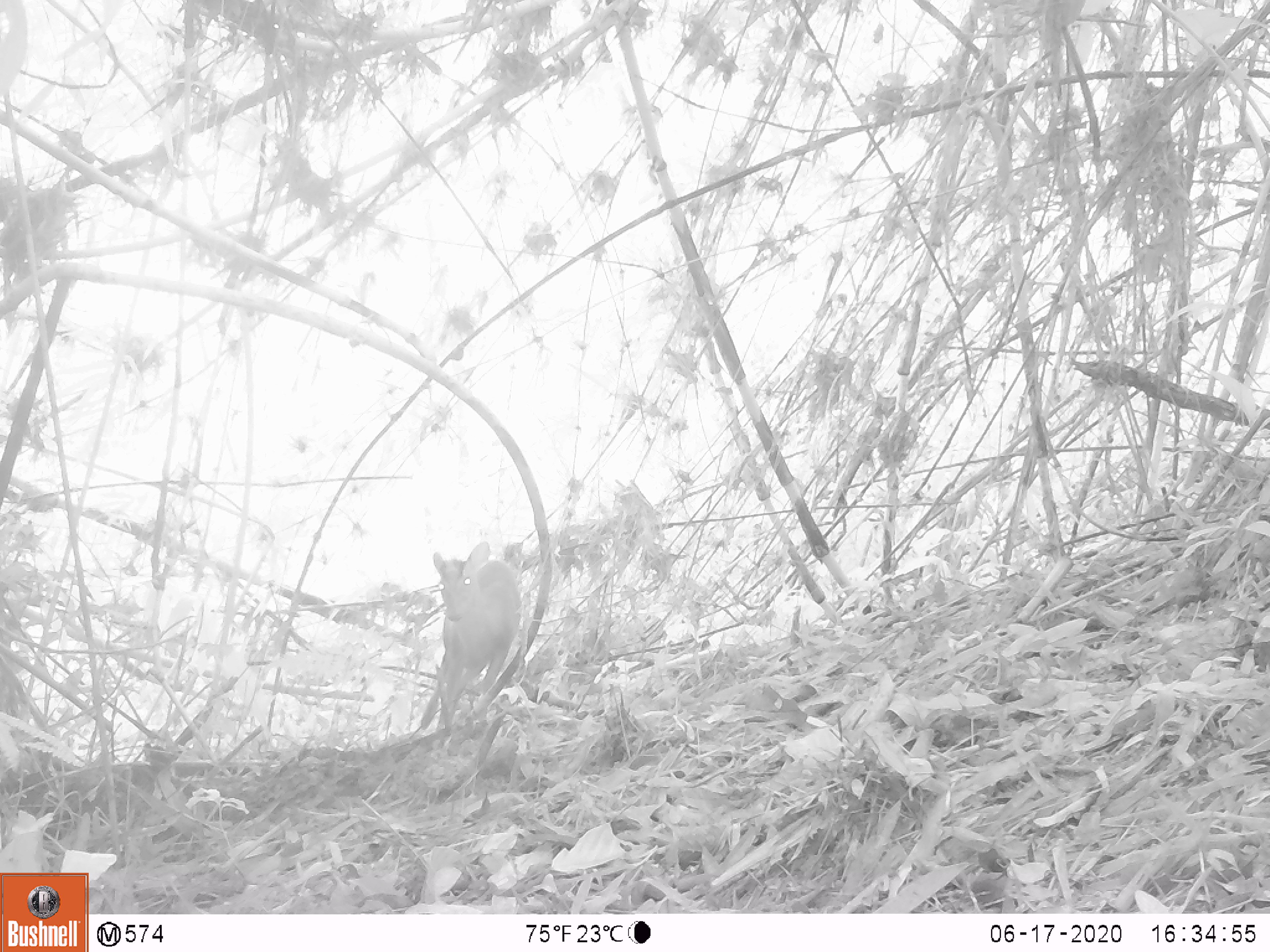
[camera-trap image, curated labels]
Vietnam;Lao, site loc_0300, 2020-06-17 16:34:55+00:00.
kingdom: Animalia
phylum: Chordata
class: Mammalia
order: Artiodactyla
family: Cervidae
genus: Muntiacus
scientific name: Muntiacus rooseveltorum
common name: roosevelt's muntjac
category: roosevelts muntjac group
Roosevelts muntjac group (roosevelt's muntjac) (Muntiacus rooseveltorum). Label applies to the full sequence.